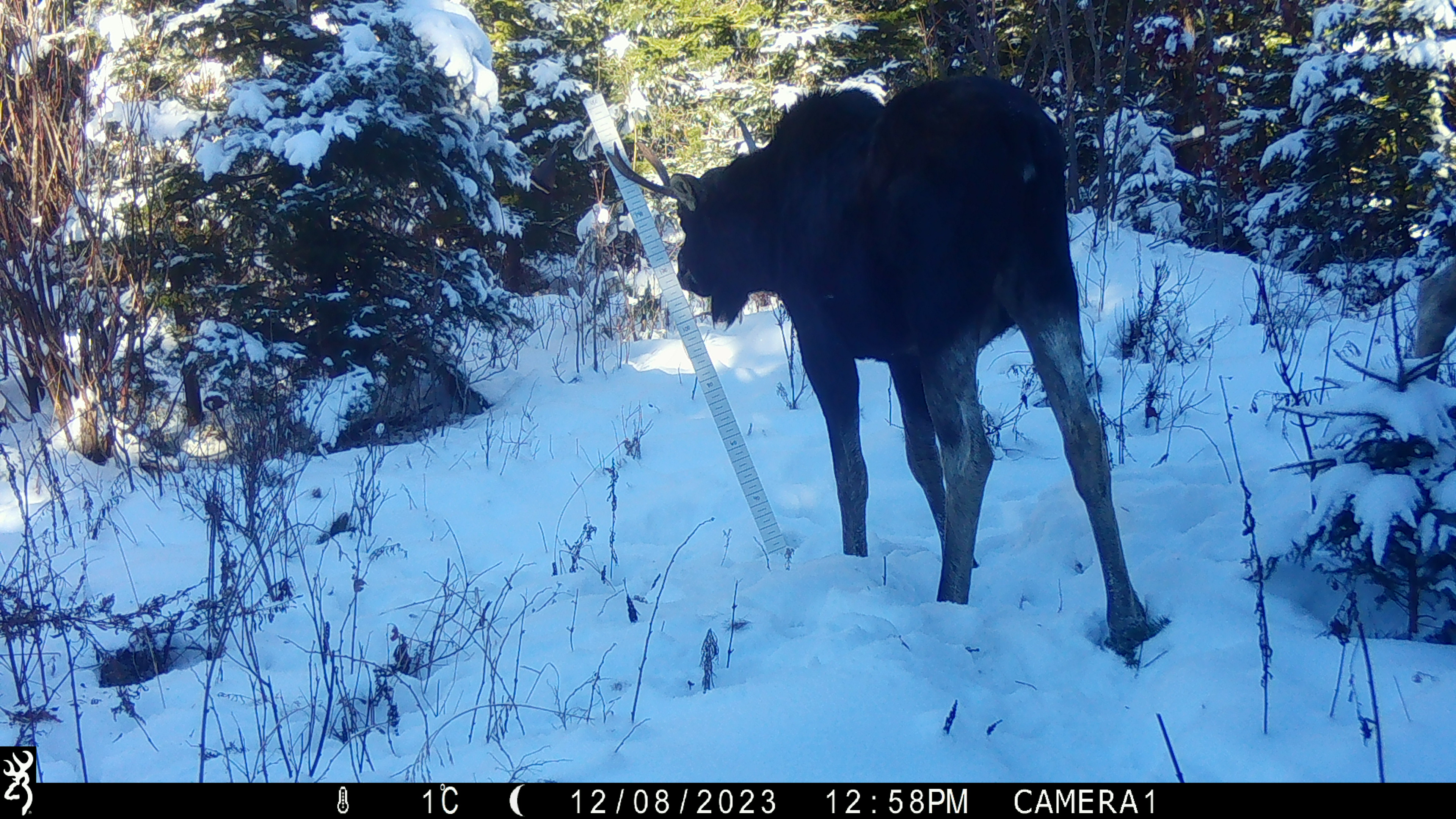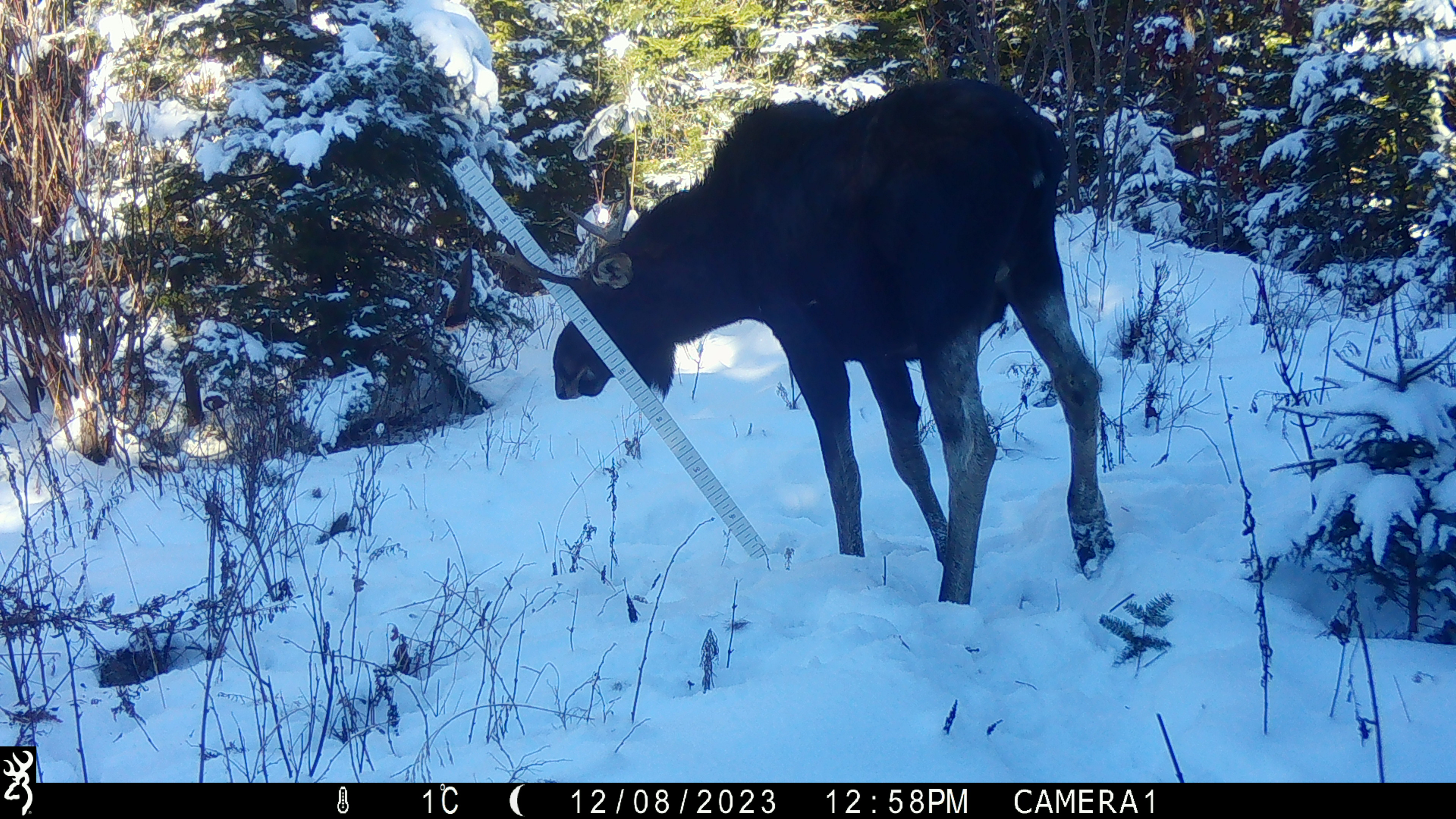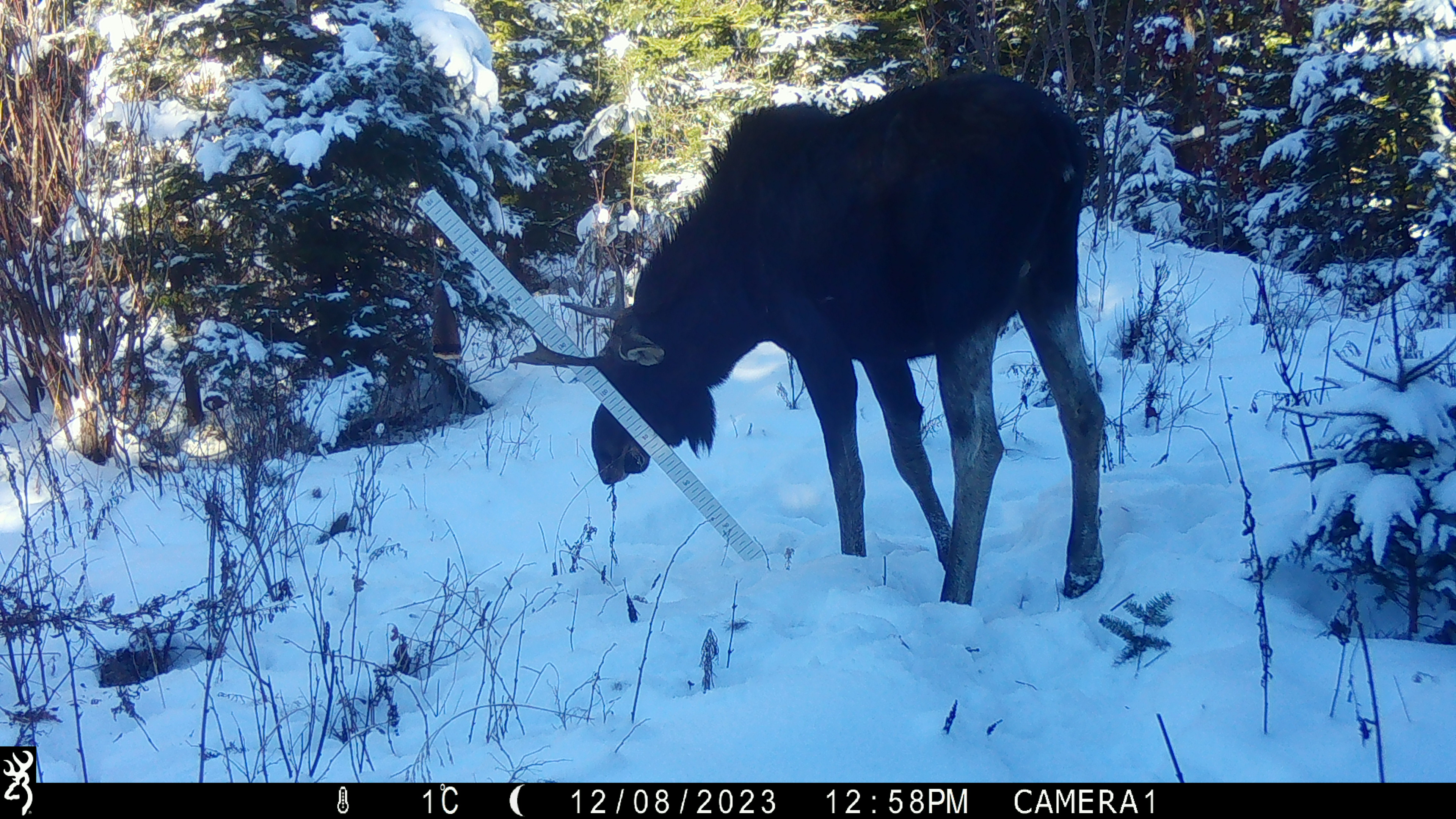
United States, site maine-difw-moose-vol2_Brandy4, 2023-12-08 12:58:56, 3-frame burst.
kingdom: Animalia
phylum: Chordata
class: Mammalia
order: Artiodactyla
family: Cervidae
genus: Alces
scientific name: Alces alces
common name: moose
Moose (Alces alces).